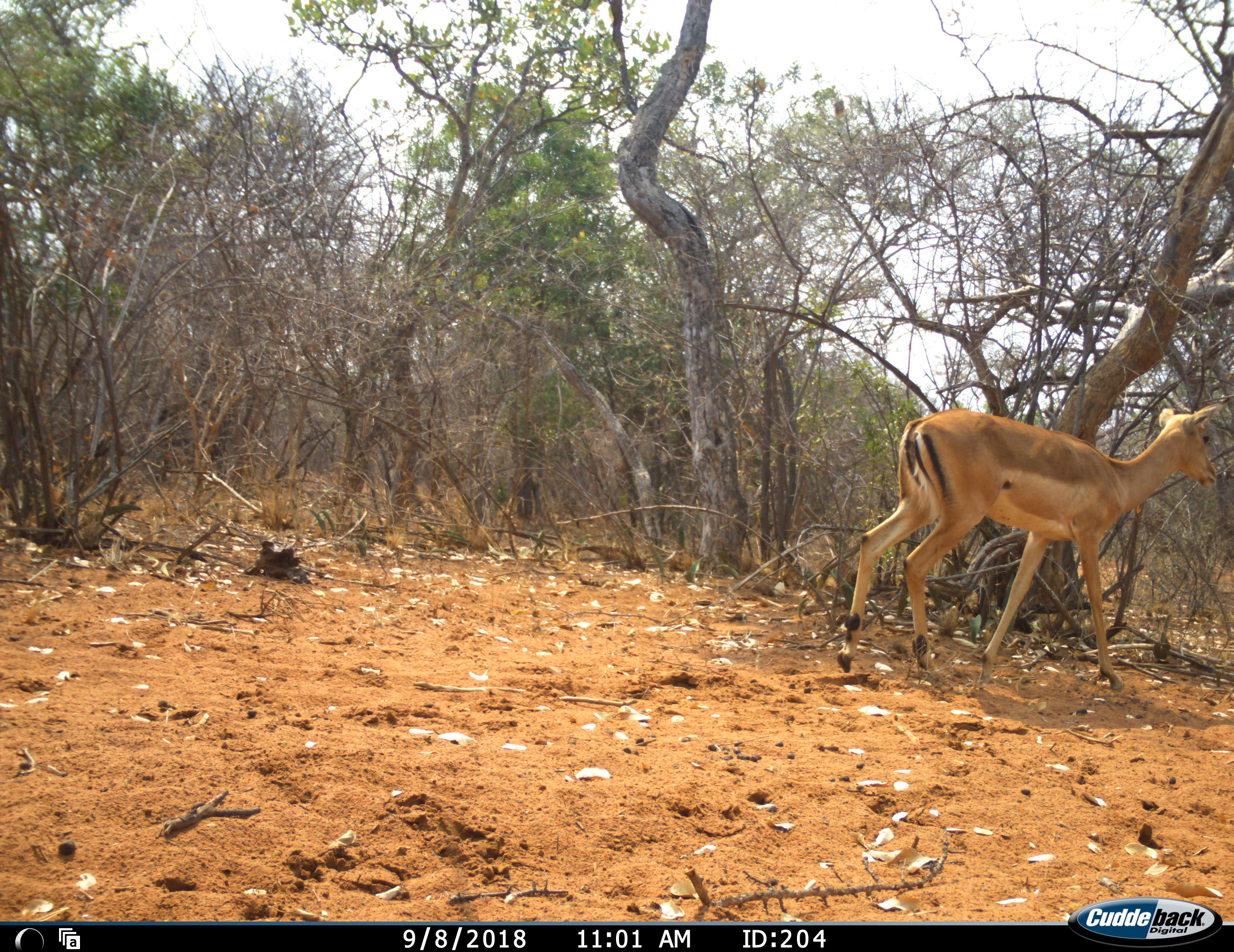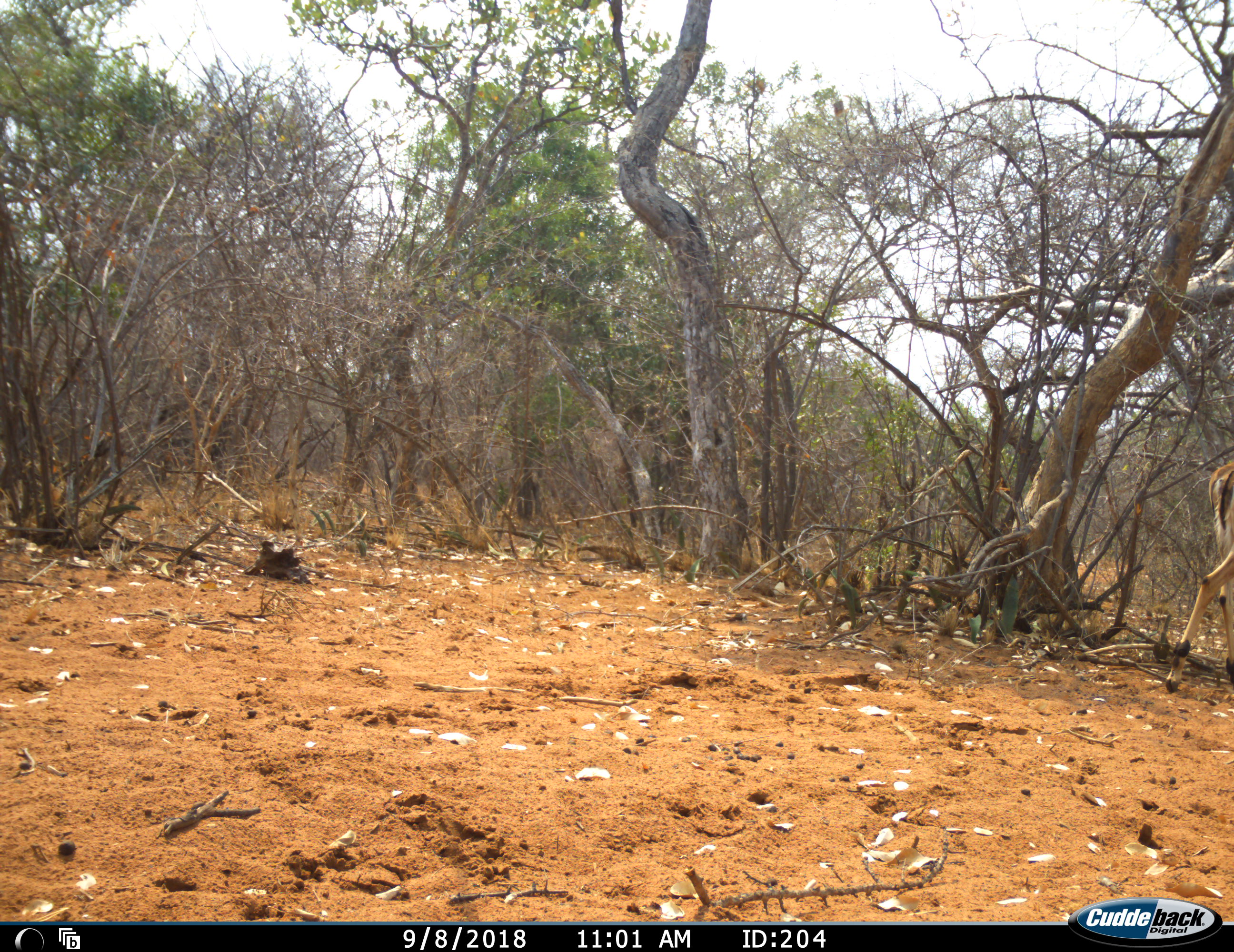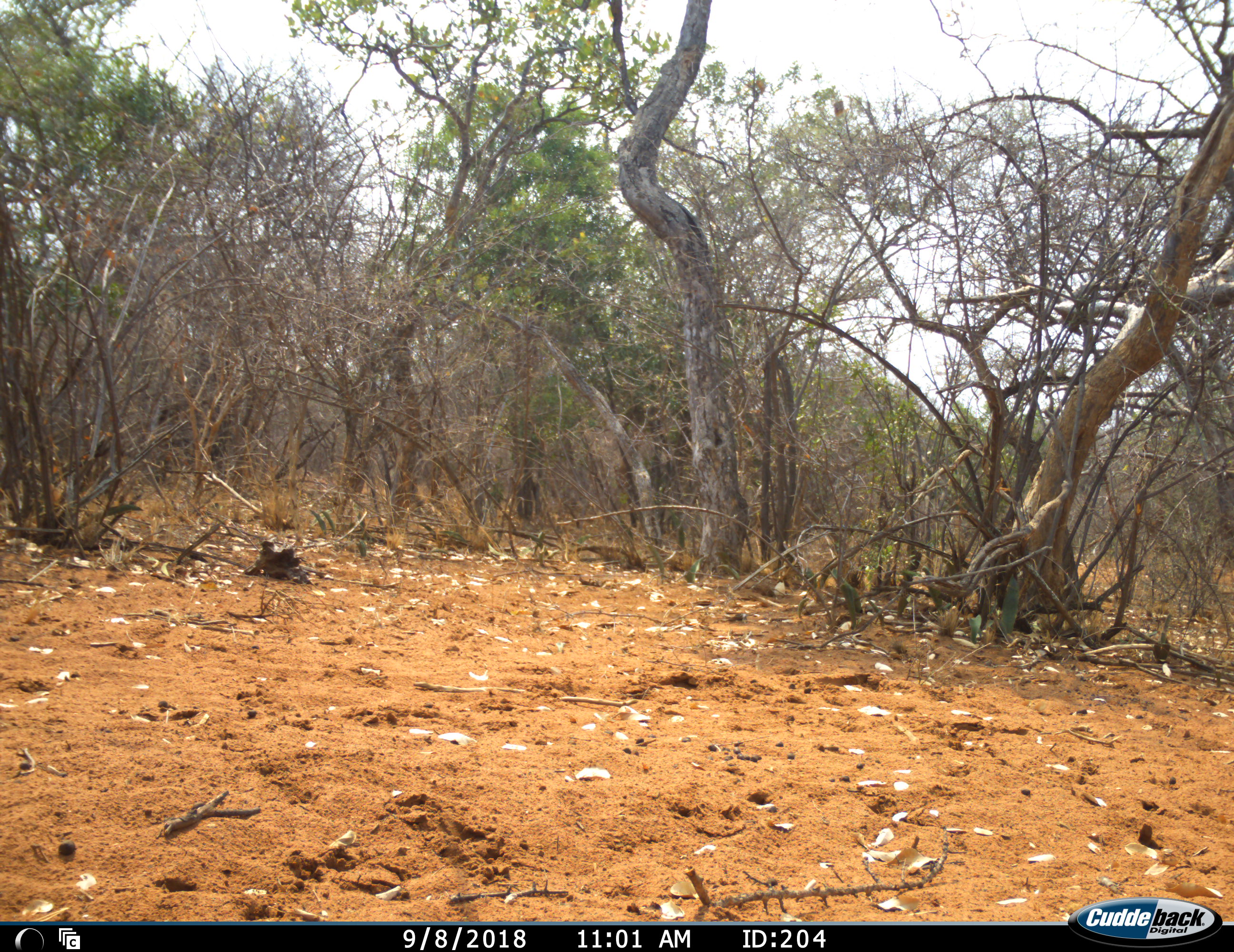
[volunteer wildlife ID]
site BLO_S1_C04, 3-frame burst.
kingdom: Animalia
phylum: Chordata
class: Mammalia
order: Artiodactyla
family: Bovidae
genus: Aepyceros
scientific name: Aepyceros melampus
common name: impala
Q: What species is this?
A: Impala (Aepyceros melampus).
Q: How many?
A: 1.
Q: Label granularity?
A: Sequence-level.